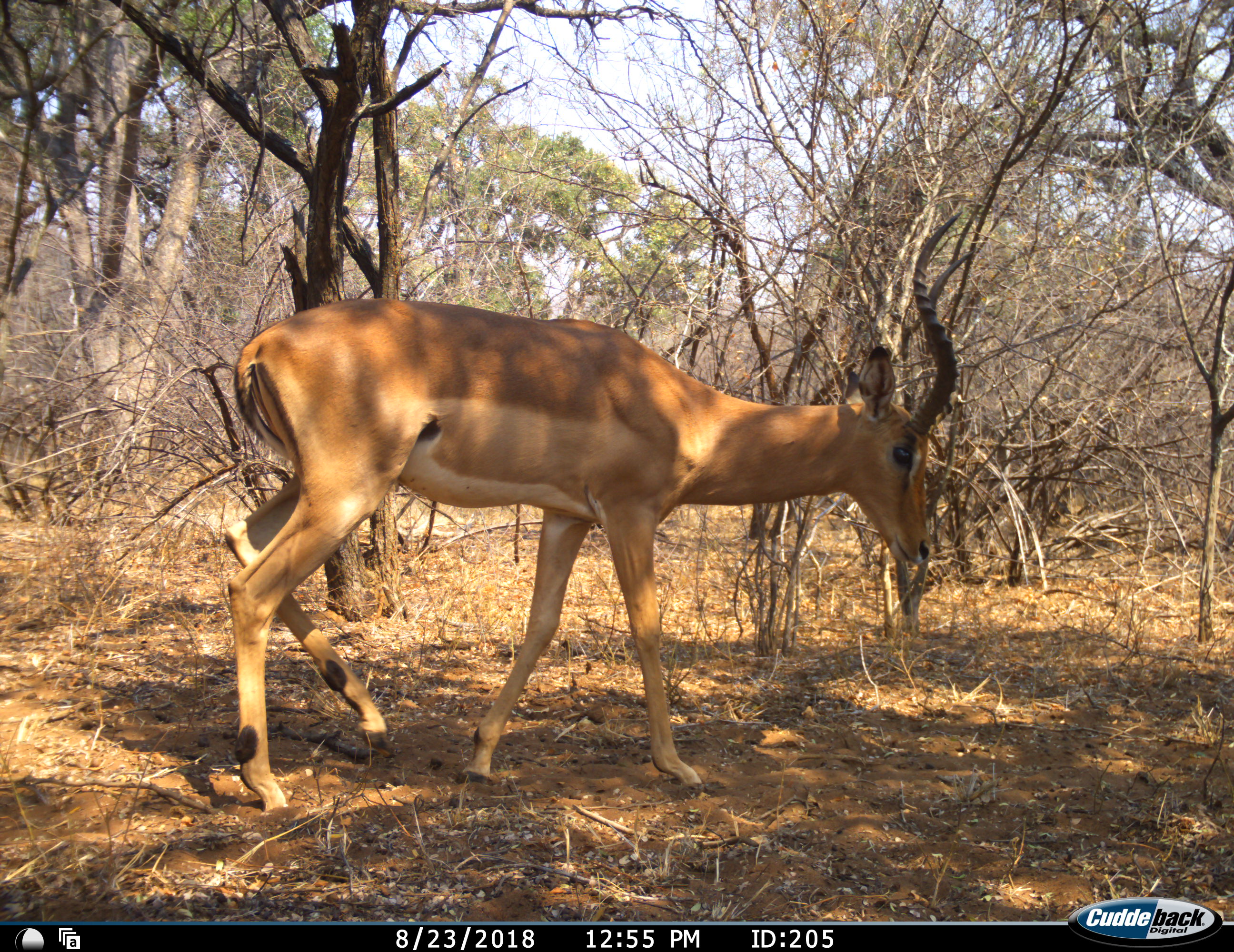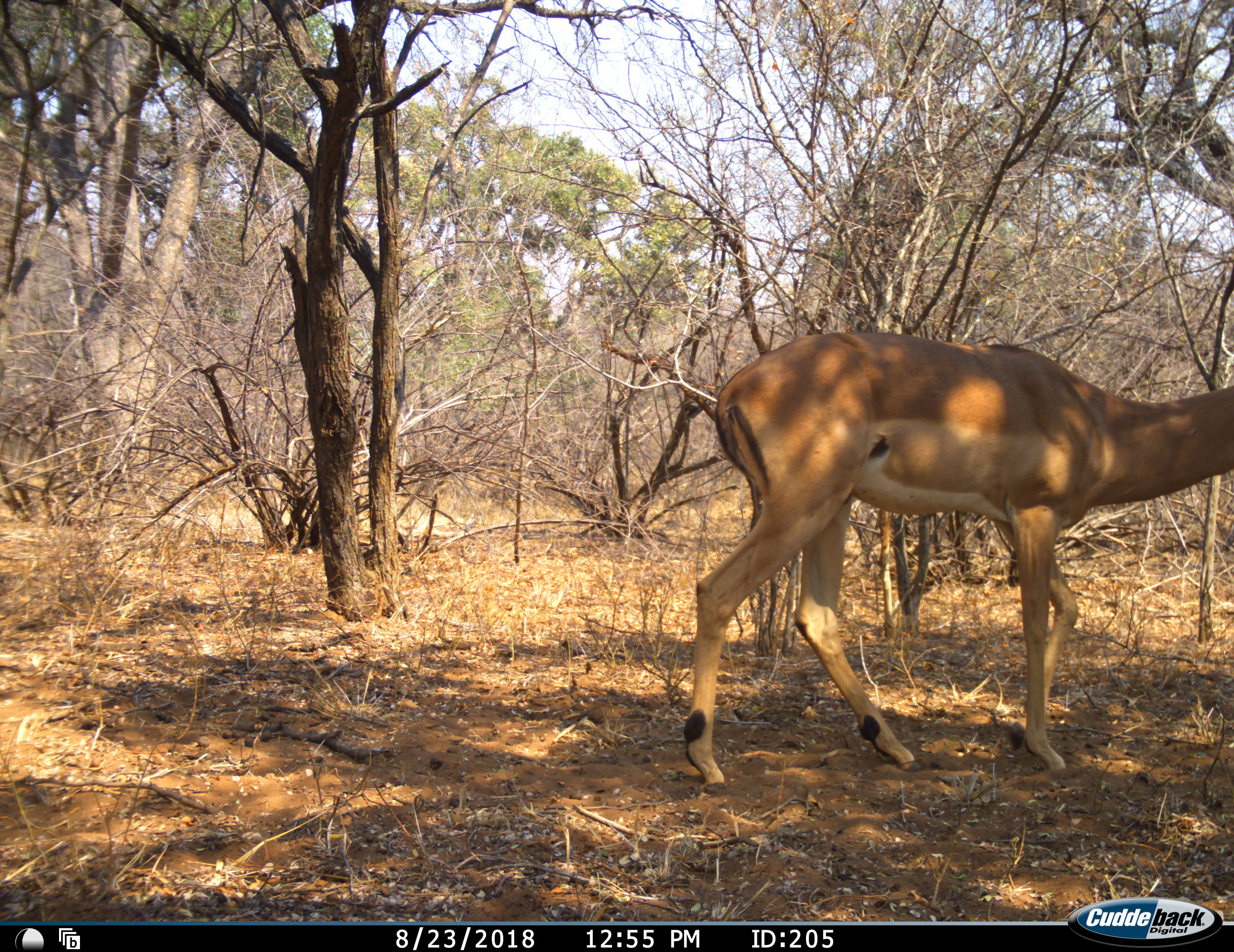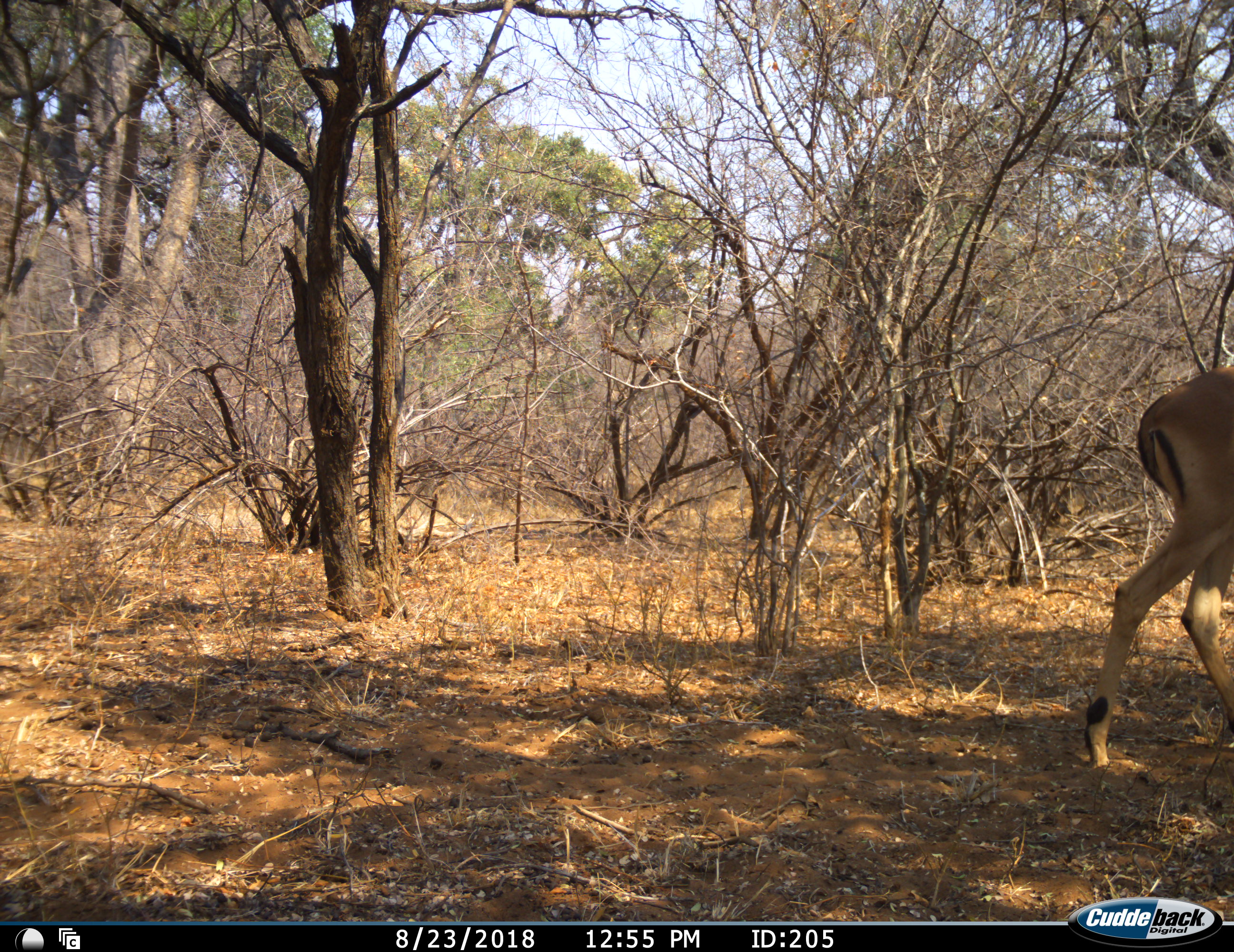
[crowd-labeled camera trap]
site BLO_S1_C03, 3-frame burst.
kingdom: Animalia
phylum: Chordata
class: Mammalia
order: Artiodactyla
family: Bovidae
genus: Aepyceros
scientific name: Aepyceros melampus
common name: impala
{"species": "impala (Aepyceros melampus)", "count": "1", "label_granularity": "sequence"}